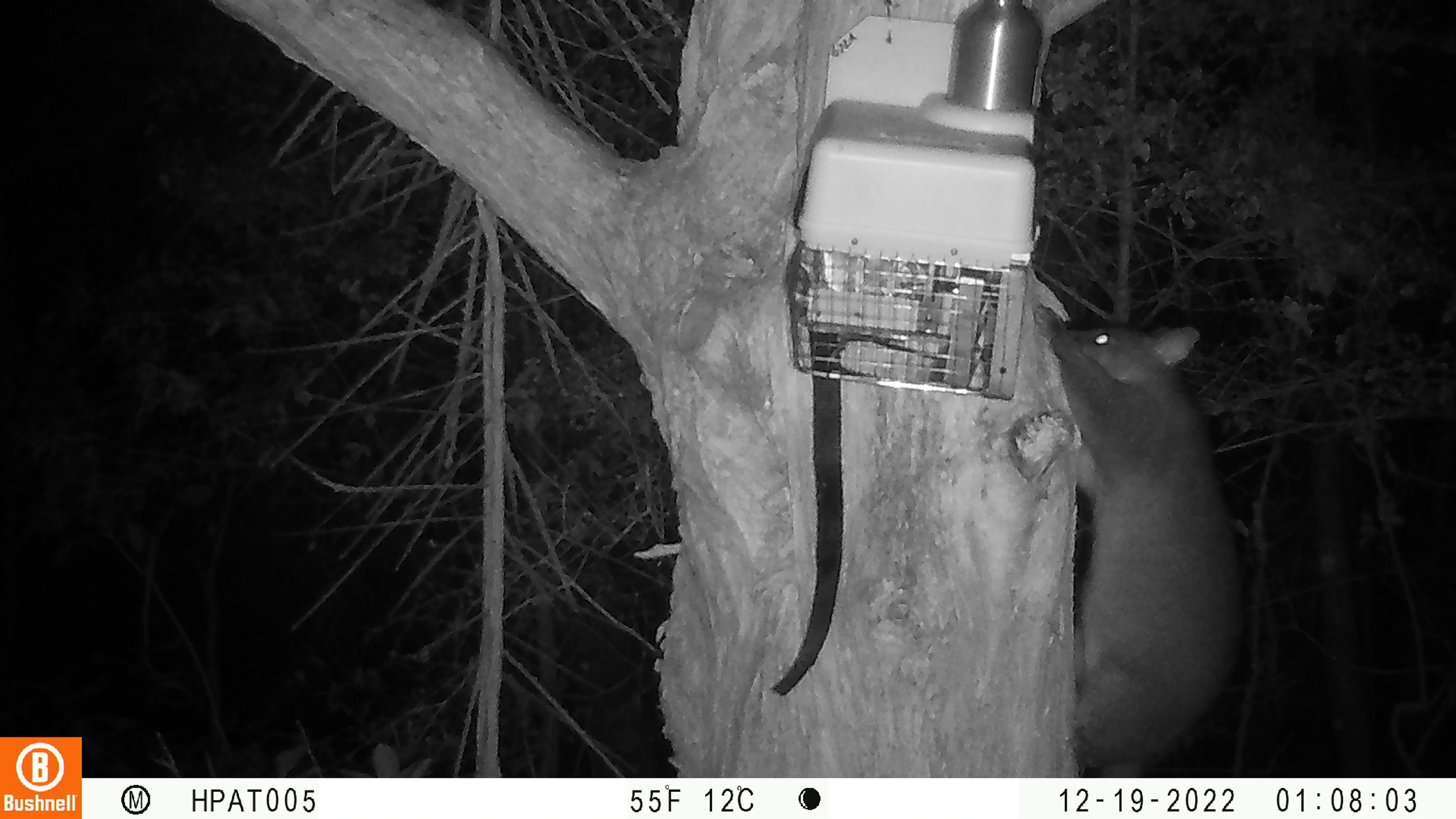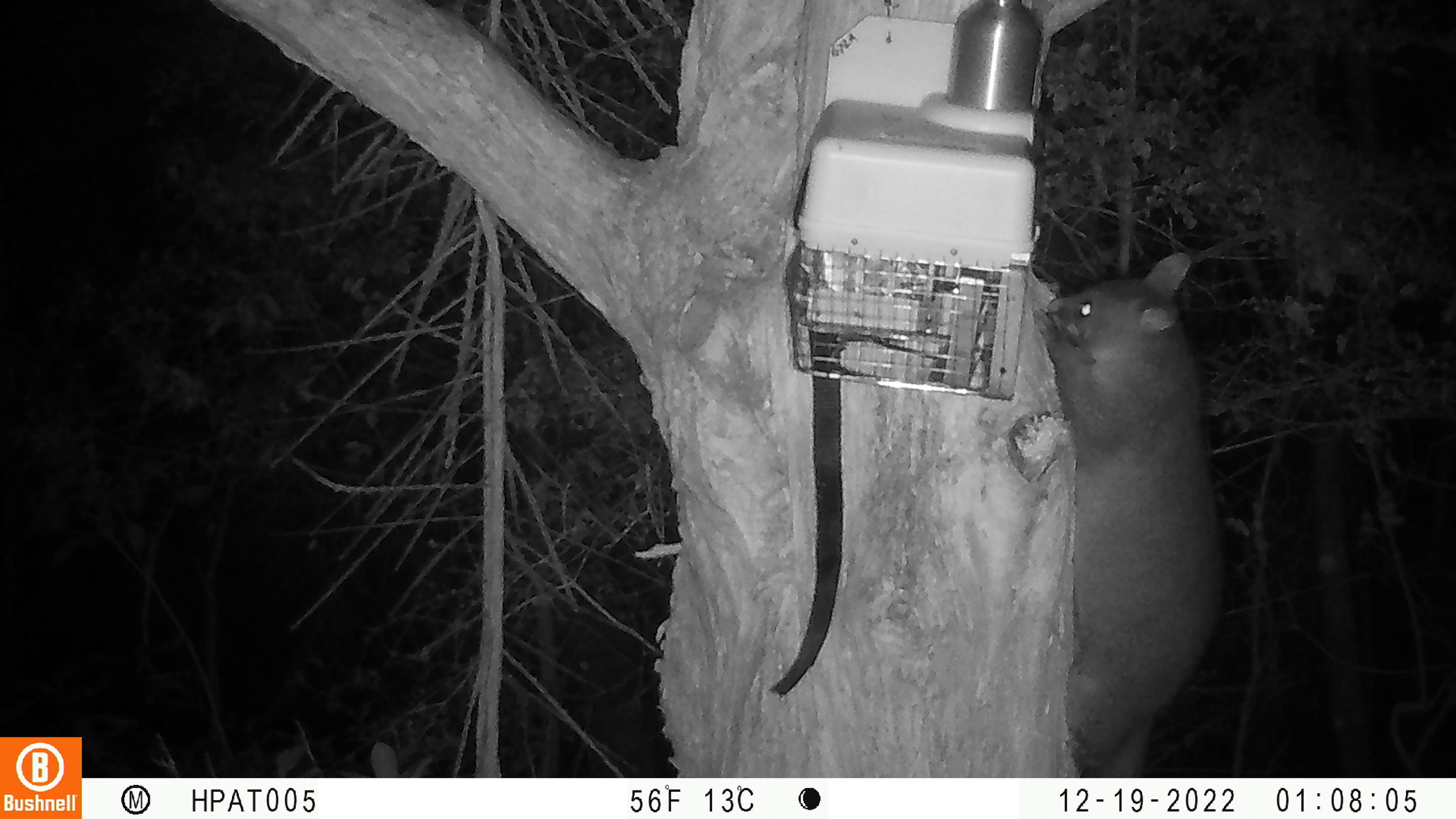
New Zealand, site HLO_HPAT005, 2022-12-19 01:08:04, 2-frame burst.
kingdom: Animalia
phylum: Chordata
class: Mammalia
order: Diprotodontia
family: Phalangeridae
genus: Trichosurus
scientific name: Trichosurus vulpecula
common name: common brushtail possum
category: possum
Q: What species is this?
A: Possum (common brushtail possum) (Trichosurus vulpecula).